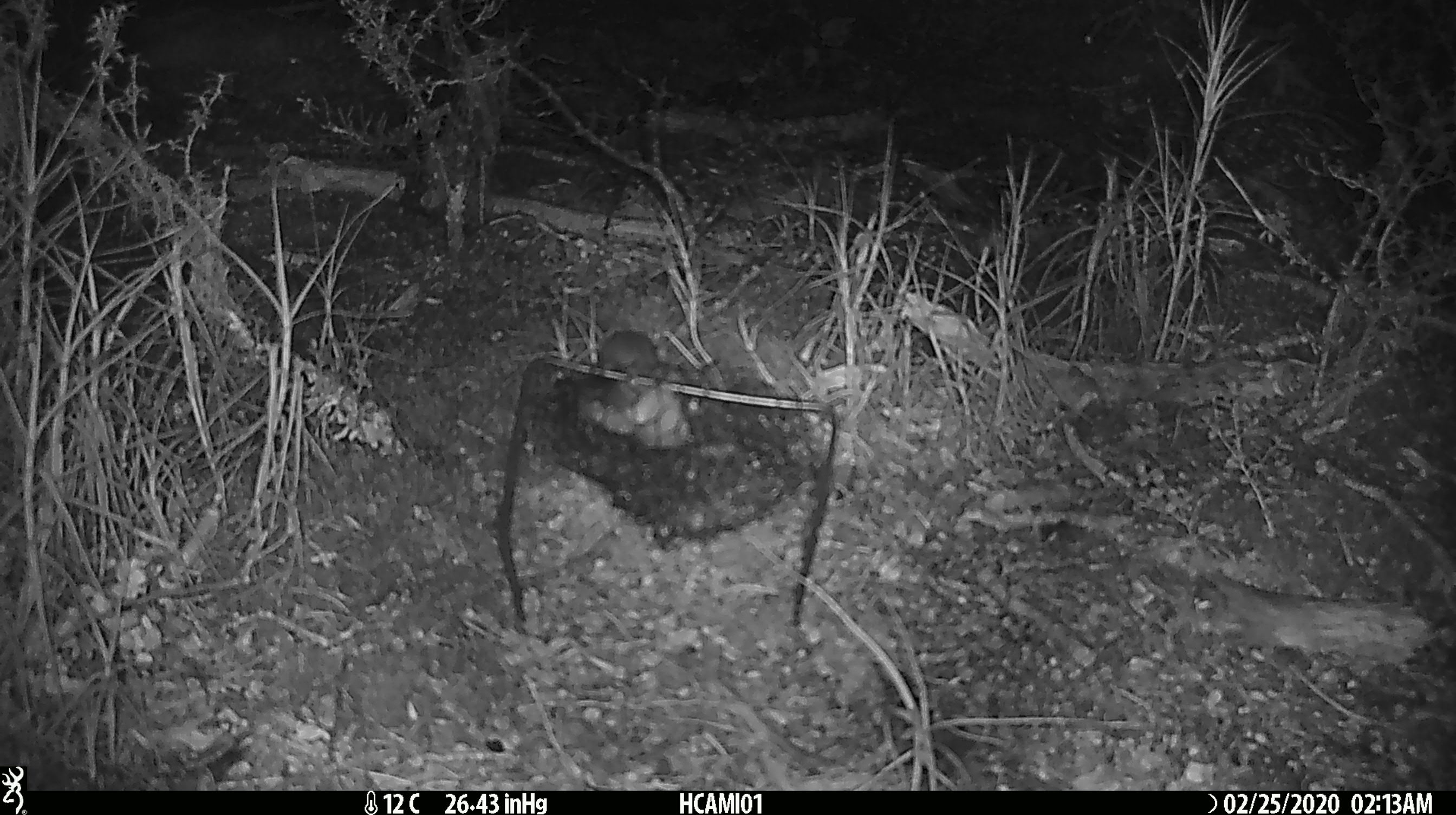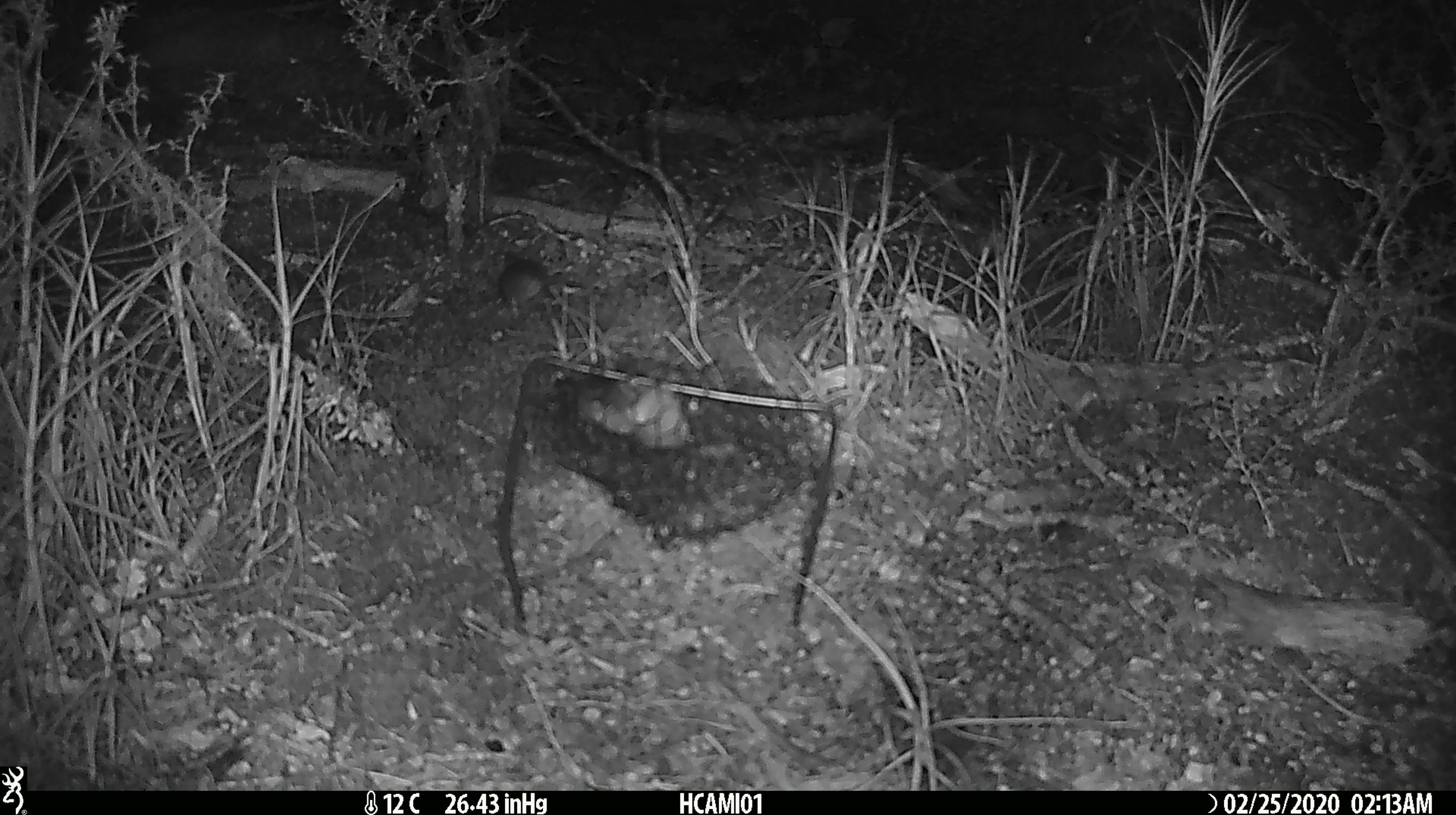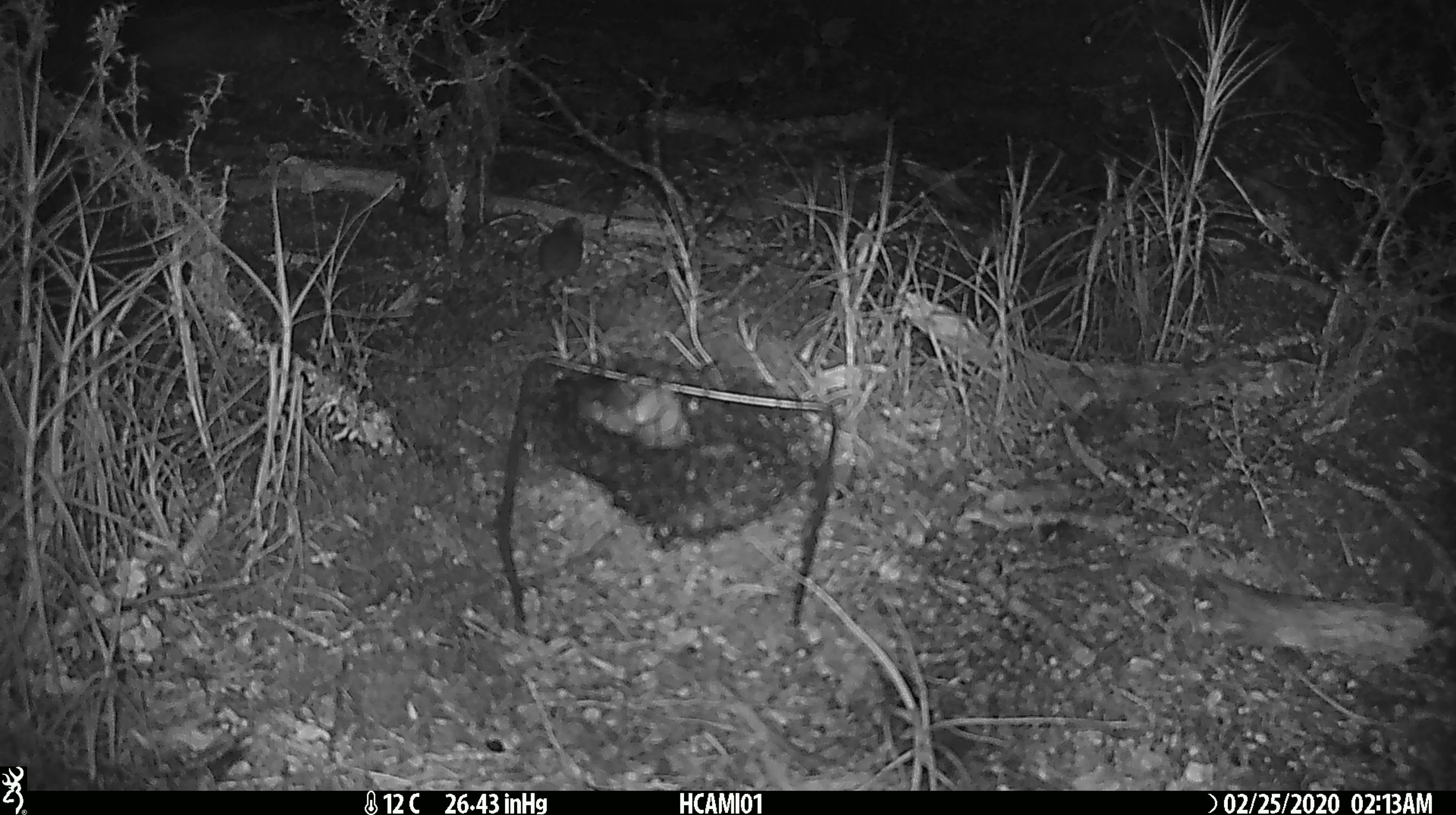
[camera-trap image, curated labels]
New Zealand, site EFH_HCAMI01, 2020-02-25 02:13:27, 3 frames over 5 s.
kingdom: Animalia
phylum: Chordata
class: Mammalia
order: Rodentia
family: Muridae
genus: Mus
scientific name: Mus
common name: mouse